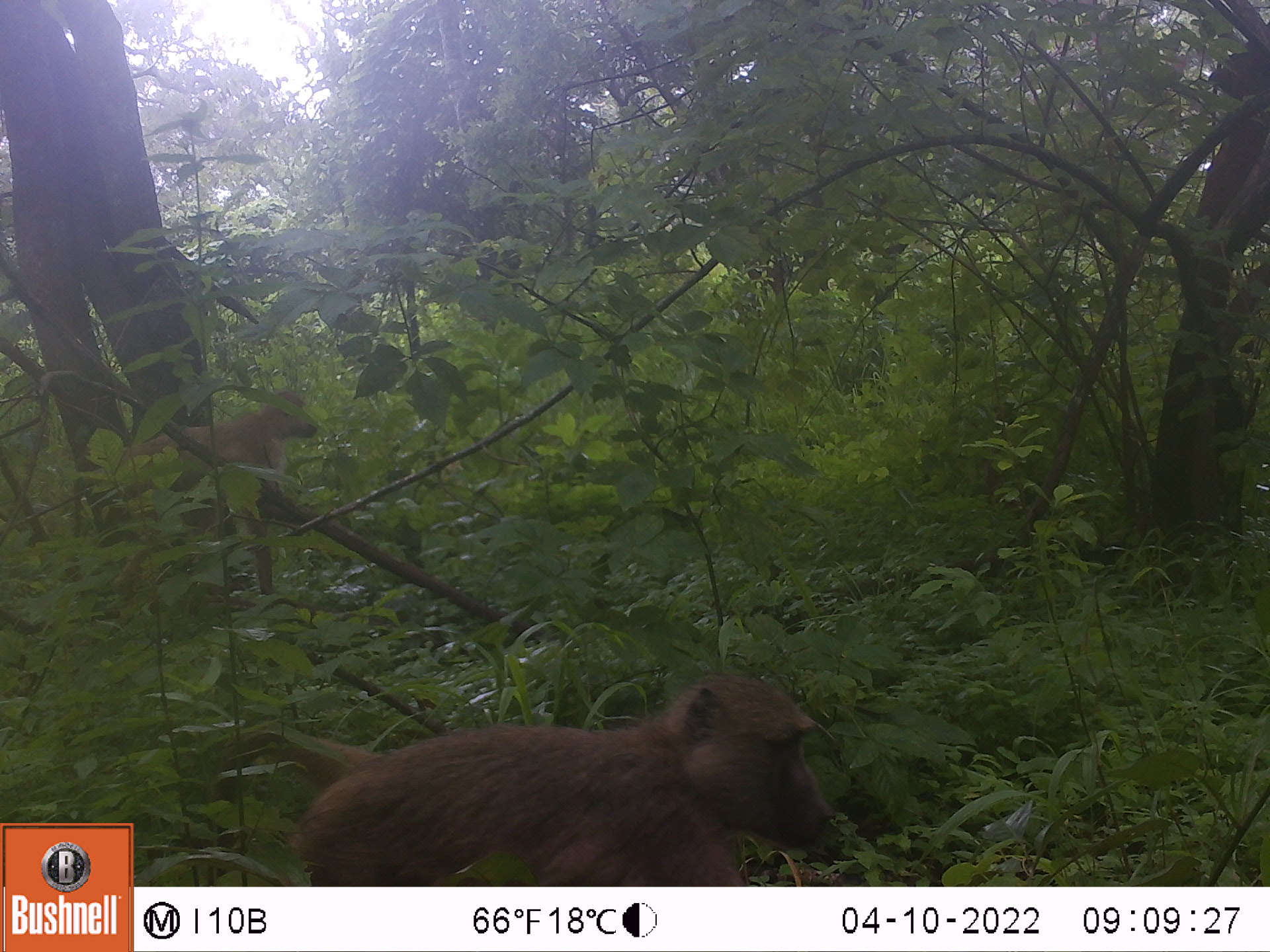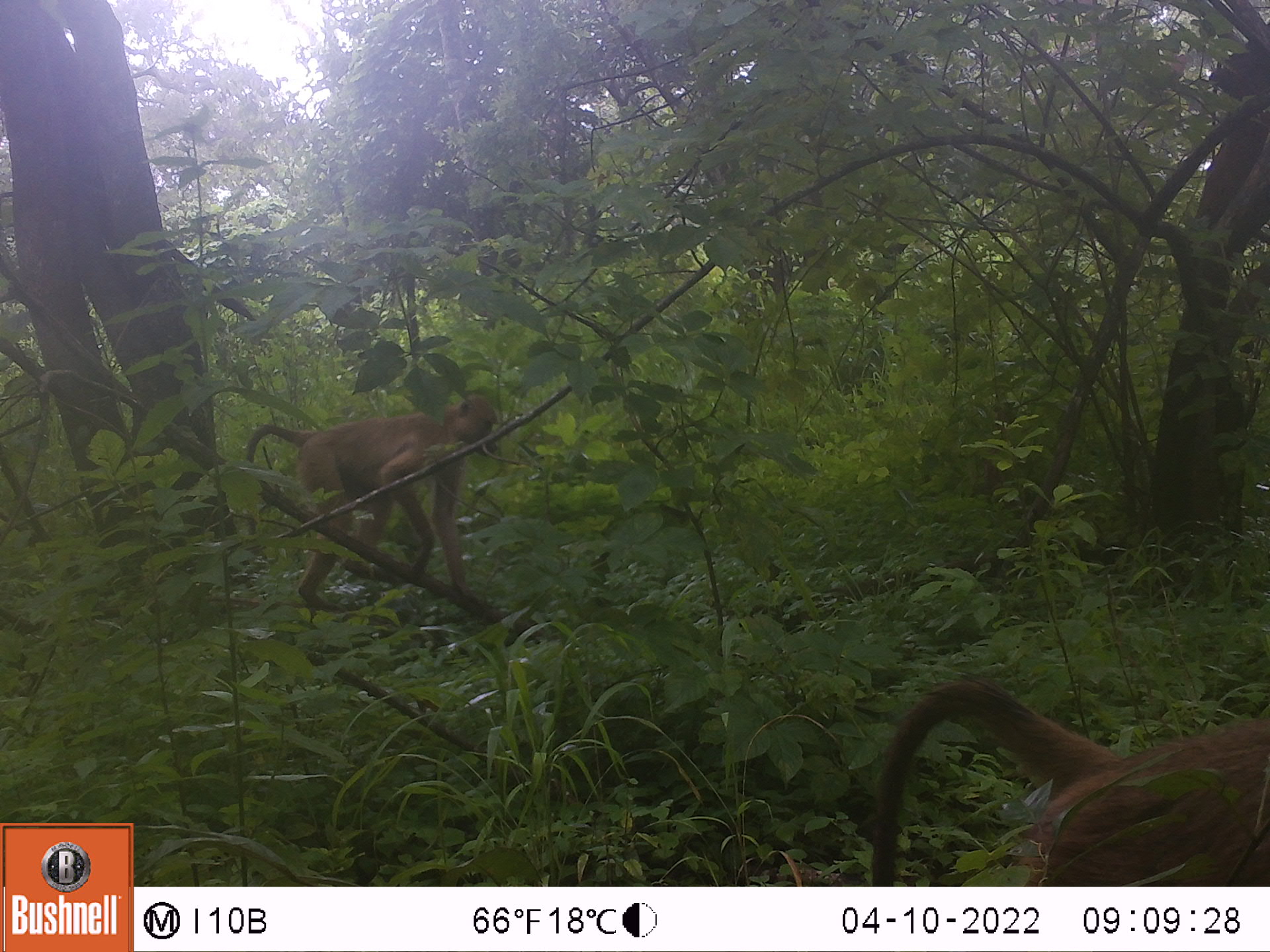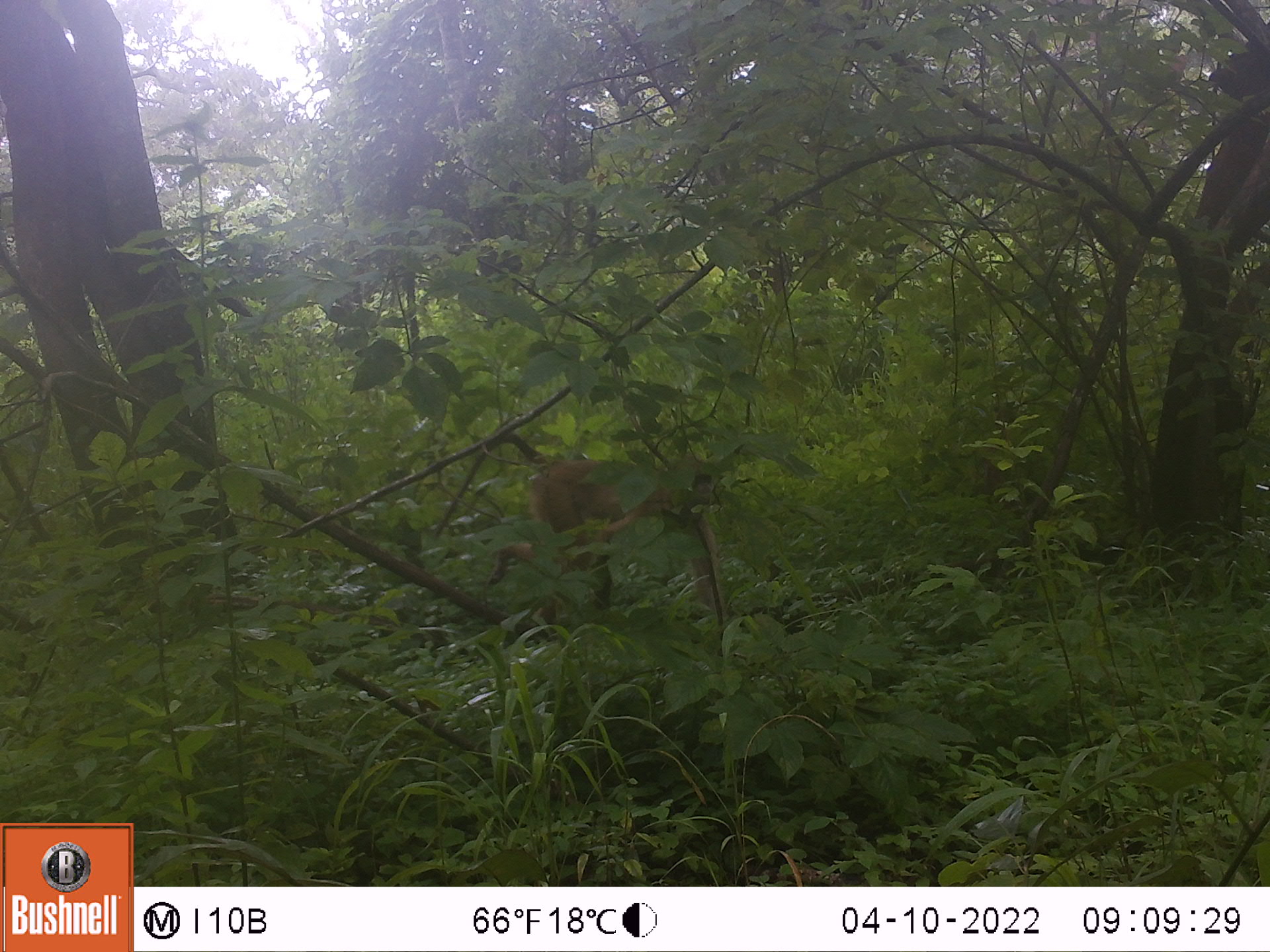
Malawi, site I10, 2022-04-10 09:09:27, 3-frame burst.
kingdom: Animalia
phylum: Chordata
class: Mammalia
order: Primates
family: Cercopithecidae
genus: Papio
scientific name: Papio cynocephalus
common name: yellow baboon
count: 2